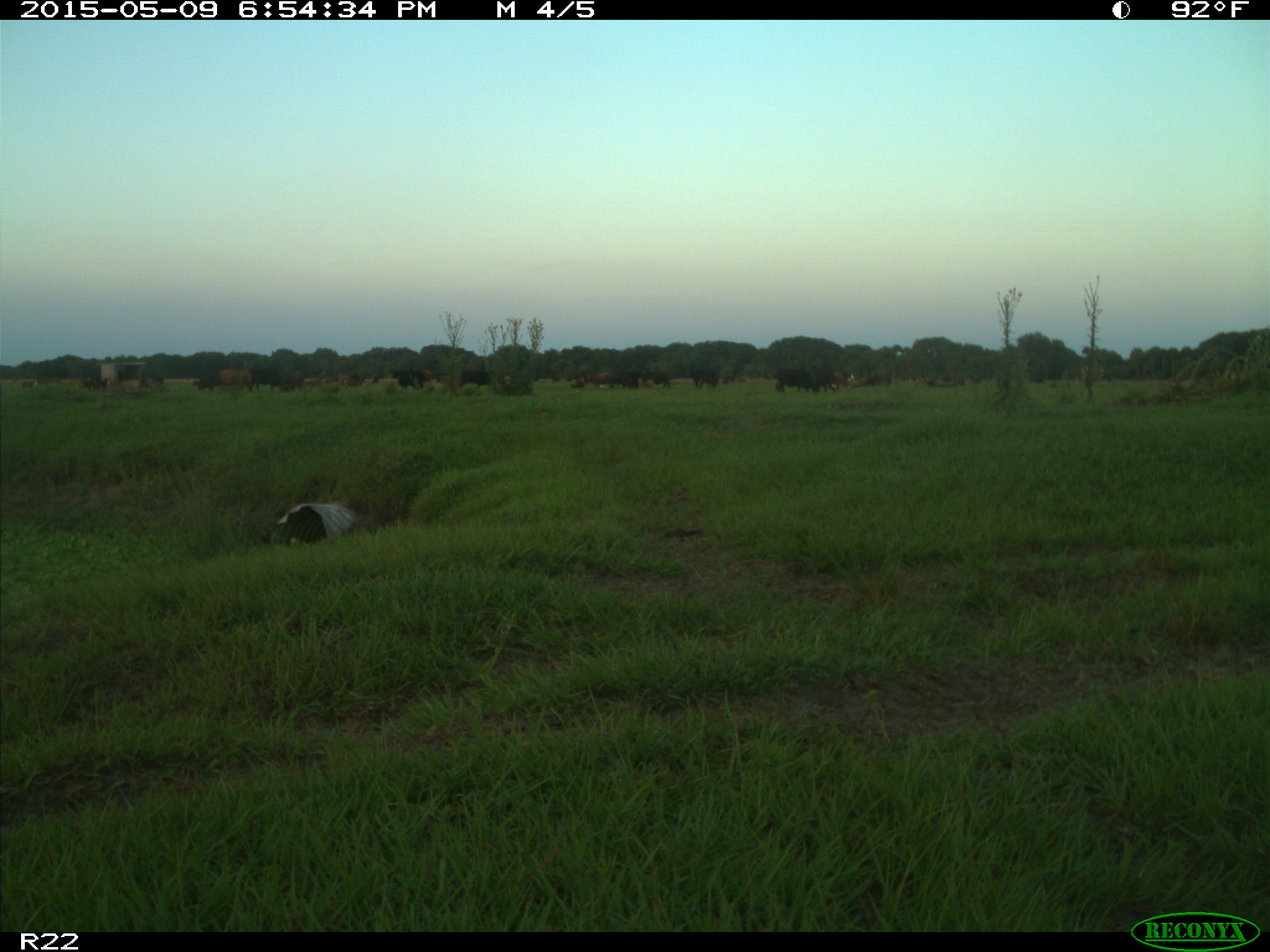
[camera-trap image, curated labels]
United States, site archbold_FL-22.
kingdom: Animalia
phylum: Chordata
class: Mammalia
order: Artiodactyla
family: Bovidae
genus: Bos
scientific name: Bos taurus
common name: domestic cow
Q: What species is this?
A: Bos taurus (domestic cow).